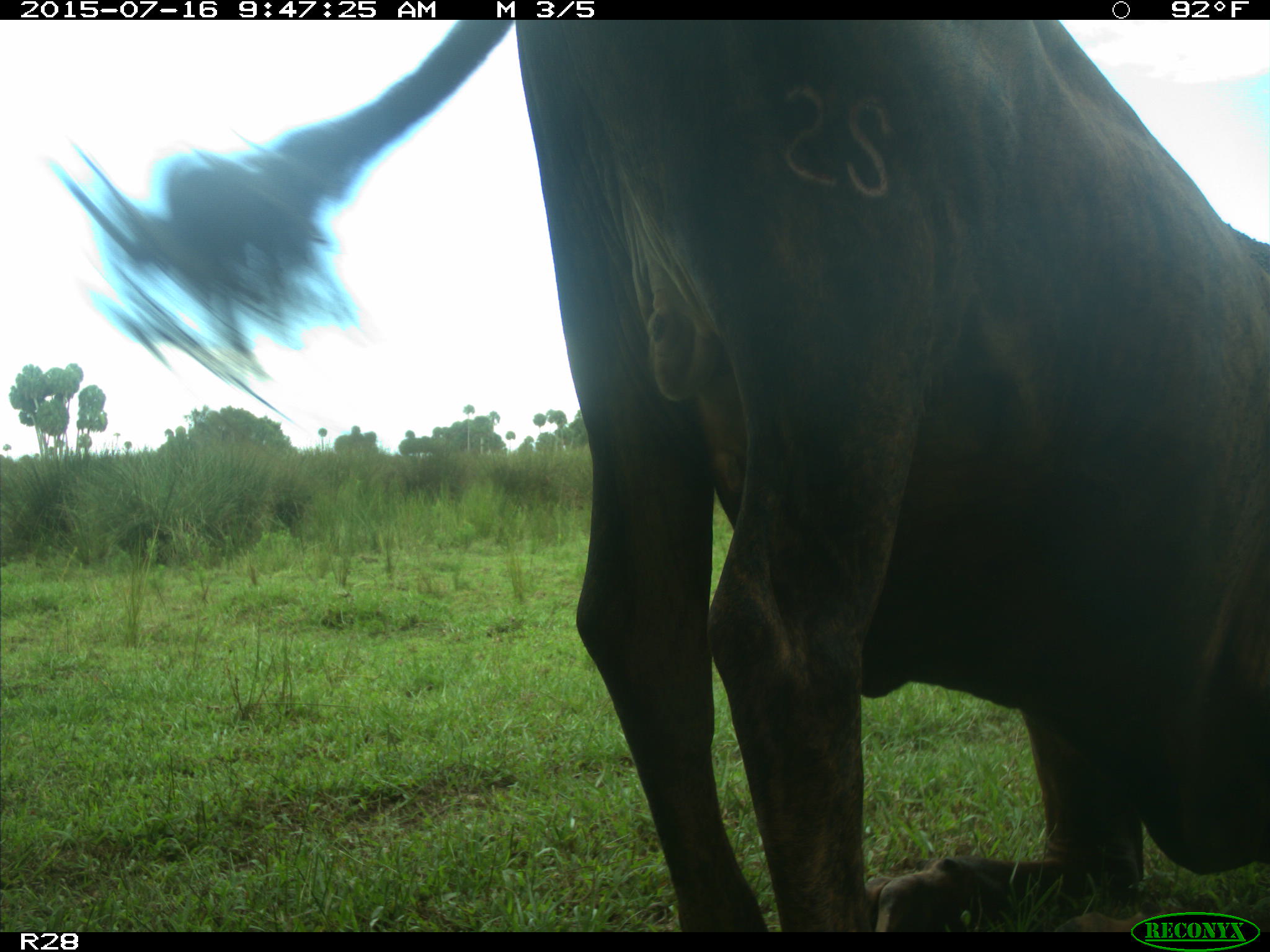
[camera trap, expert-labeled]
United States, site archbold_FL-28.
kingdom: Animalia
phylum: Chordata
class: Mammalia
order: Artiodactyla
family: Bovidae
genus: Bos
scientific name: Bos taurus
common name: domestic cow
Bos taurus (domestic cow).